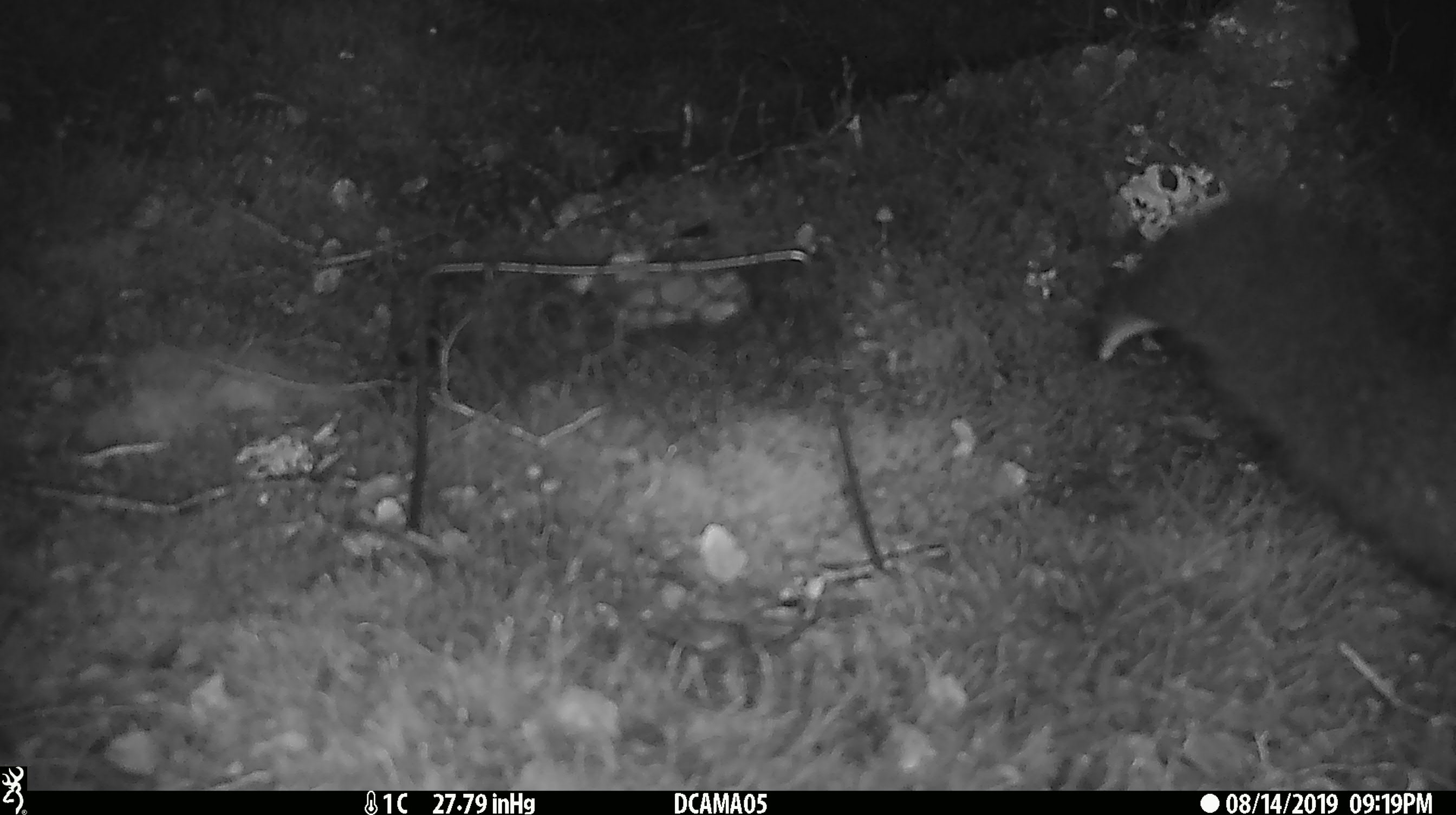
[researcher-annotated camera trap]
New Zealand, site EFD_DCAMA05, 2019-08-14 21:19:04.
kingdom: Animalia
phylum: Chordata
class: Mammalia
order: Diprotodontia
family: Phalangeridae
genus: Trichosurus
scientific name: Trichosurus vulpecula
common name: common brushtail possum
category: possum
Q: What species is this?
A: Possum (common brushtail possum) (Trichosurus vulpecula).